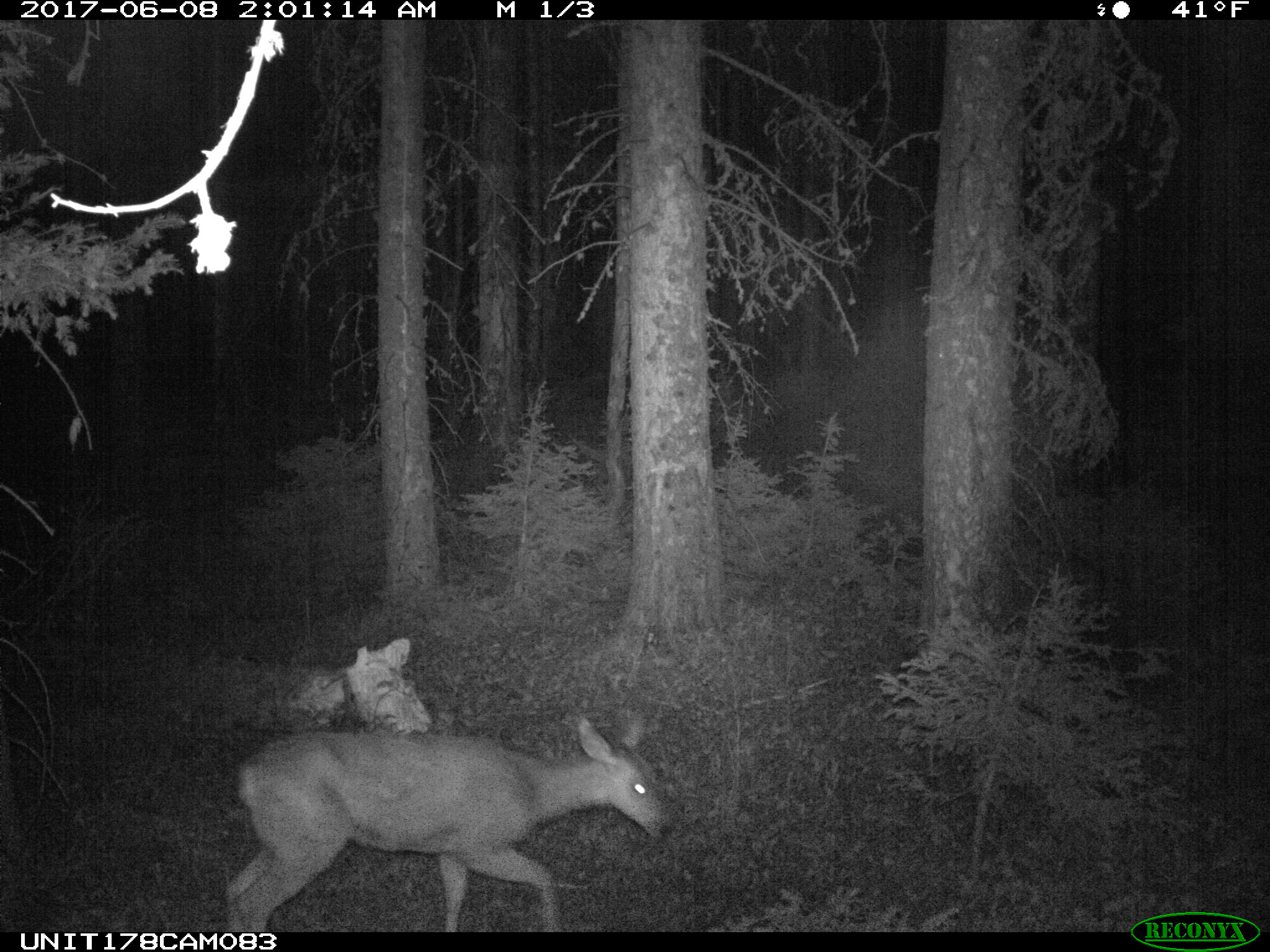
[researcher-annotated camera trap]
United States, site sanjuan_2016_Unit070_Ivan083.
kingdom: Animalia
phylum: Chordata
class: Mammalia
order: Artiodactyla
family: Cervidae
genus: Odocoileus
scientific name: Odocoileus hemionus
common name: mule deer